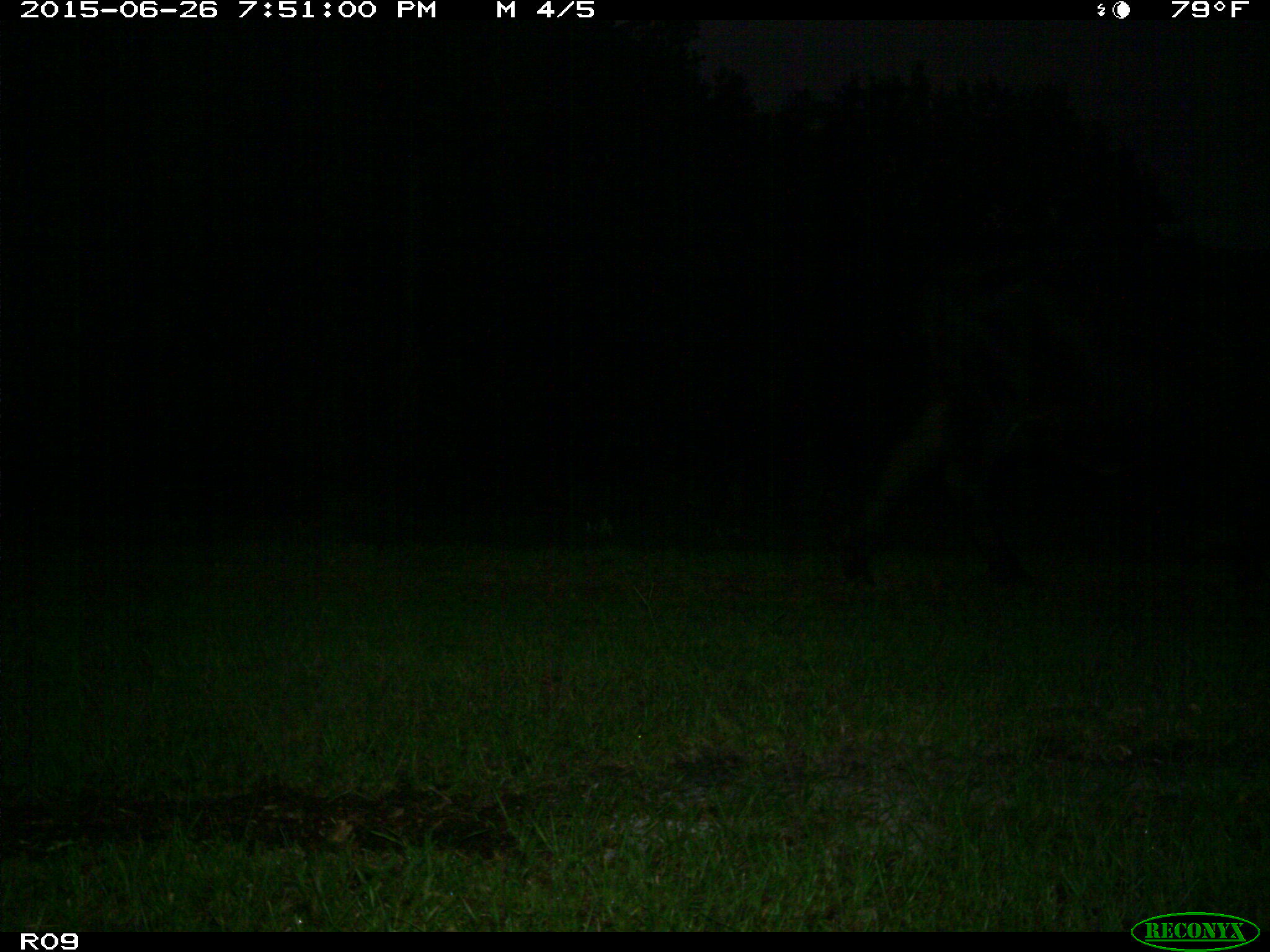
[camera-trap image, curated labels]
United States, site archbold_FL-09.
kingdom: Animalia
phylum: Chordata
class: Mammalia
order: Artiodactyla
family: Bovidae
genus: Bos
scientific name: Bos taurus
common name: domestic cow